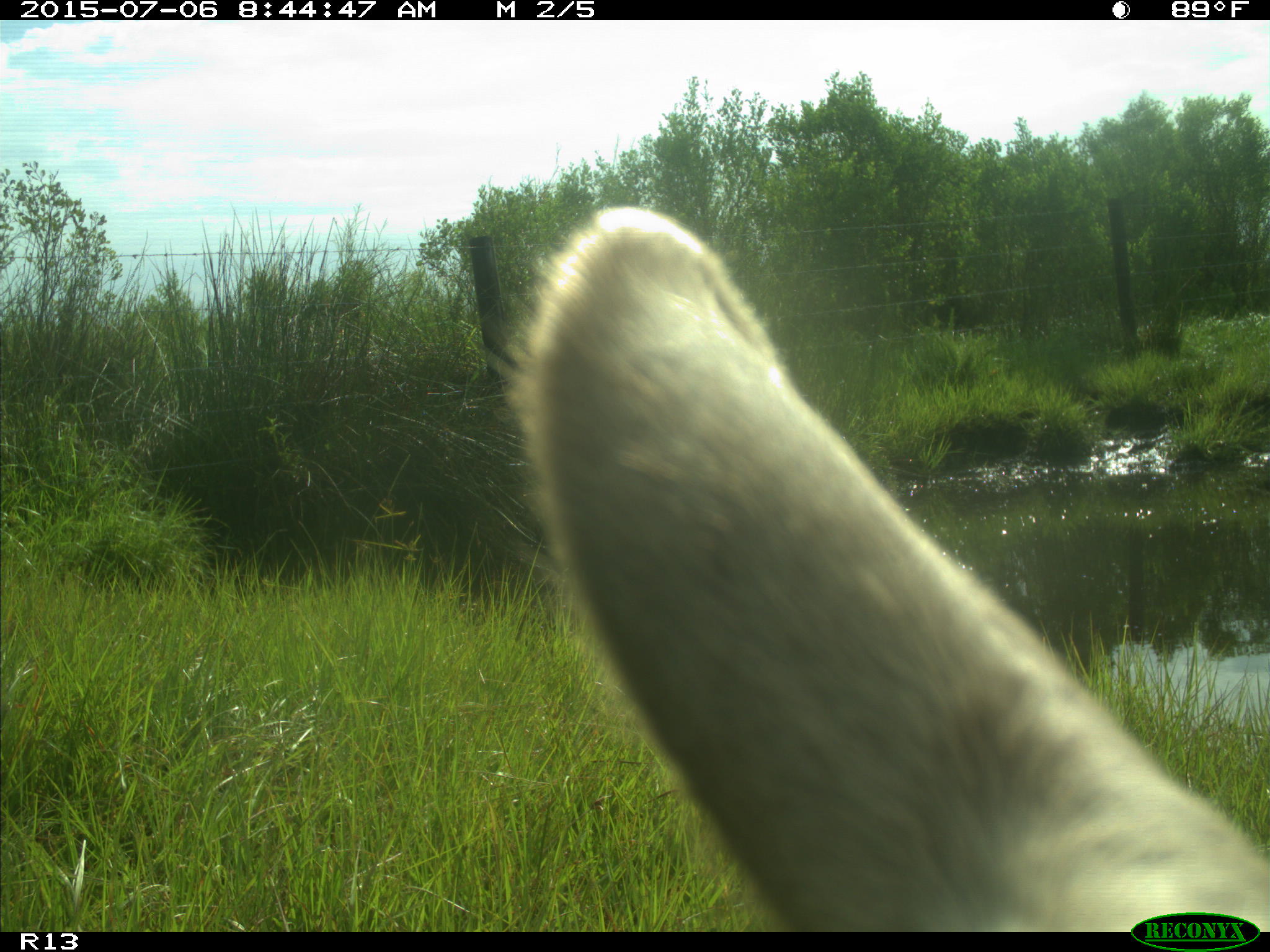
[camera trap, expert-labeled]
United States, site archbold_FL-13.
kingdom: Animalia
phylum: Chordata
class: Mammalia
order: Artiodactyla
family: Bovidae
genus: Bos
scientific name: Bos taurus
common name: domestic cow